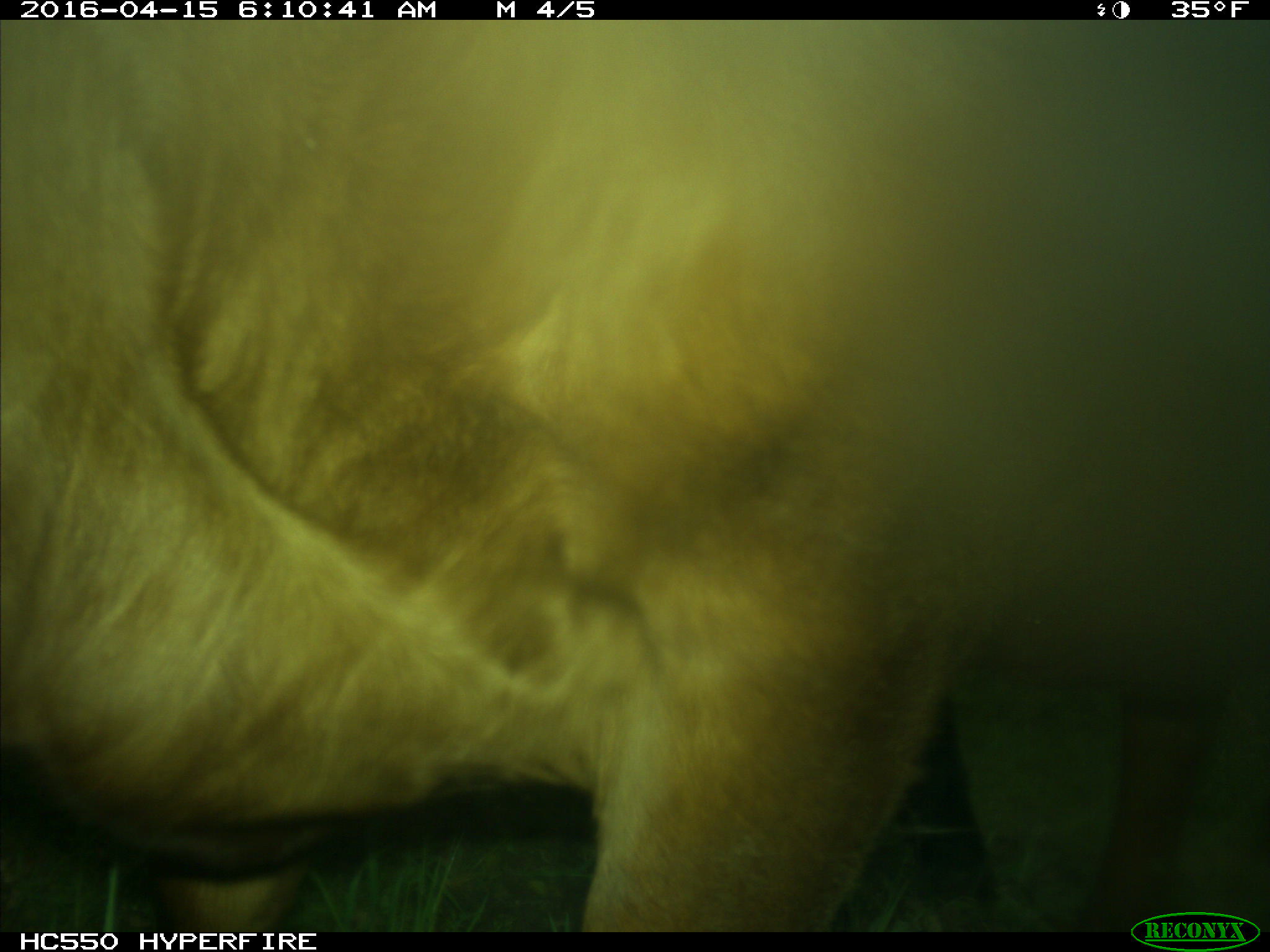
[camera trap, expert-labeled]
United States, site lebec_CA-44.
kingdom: Animalia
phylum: Chordata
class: Mammalia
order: Artiodactyla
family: Bovidae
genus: Bos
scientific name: Bos taurus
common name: domestic cow